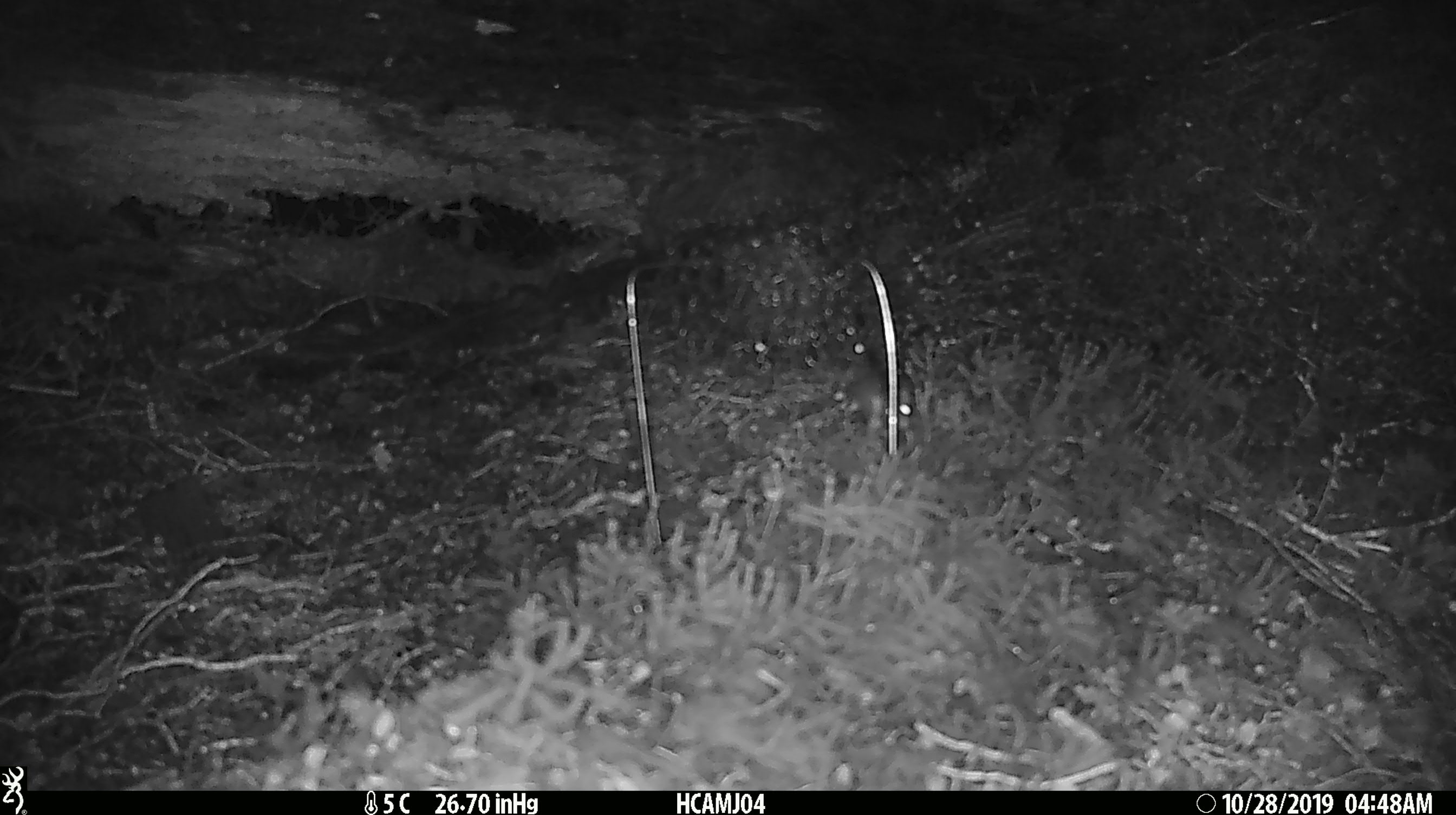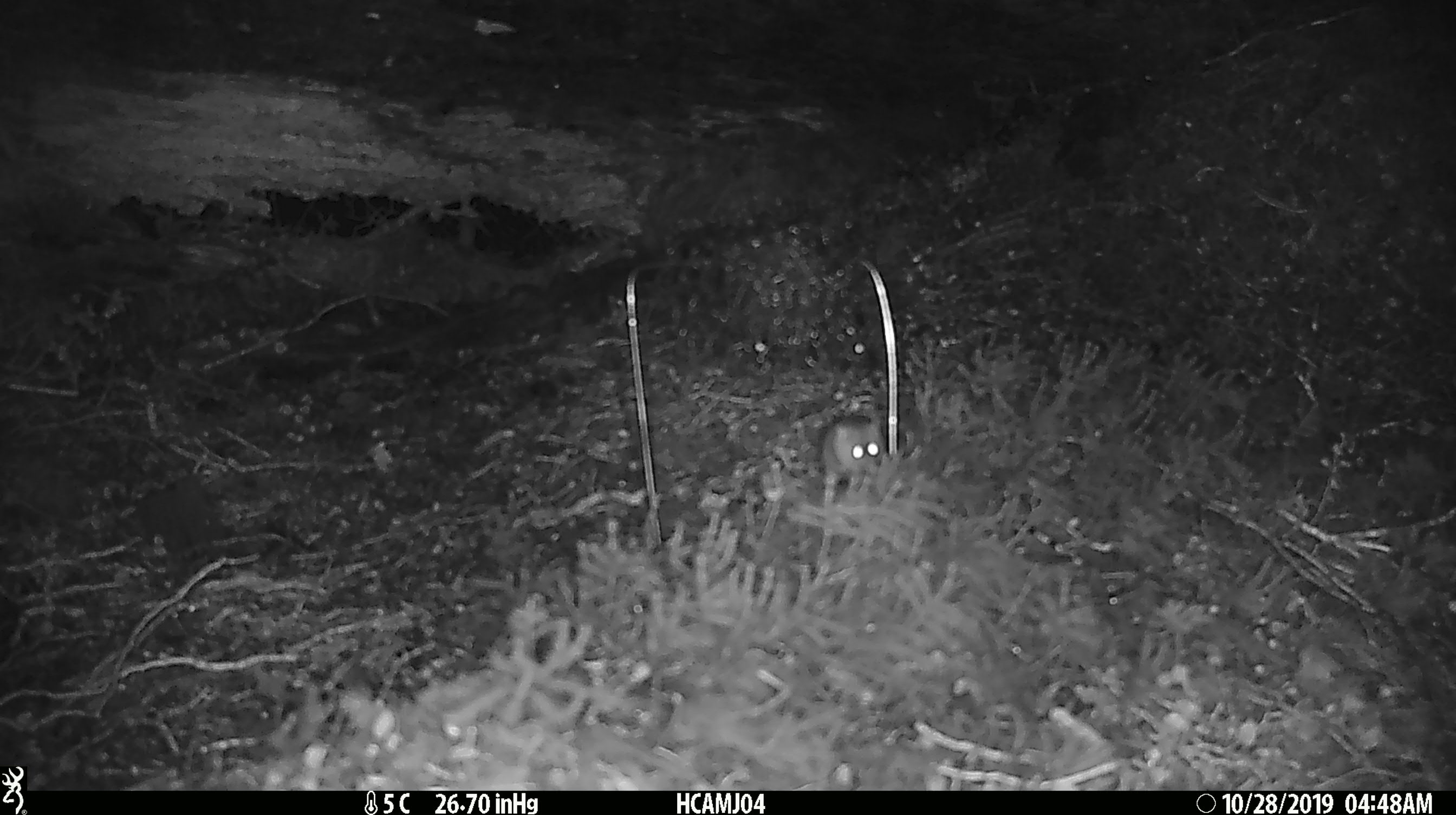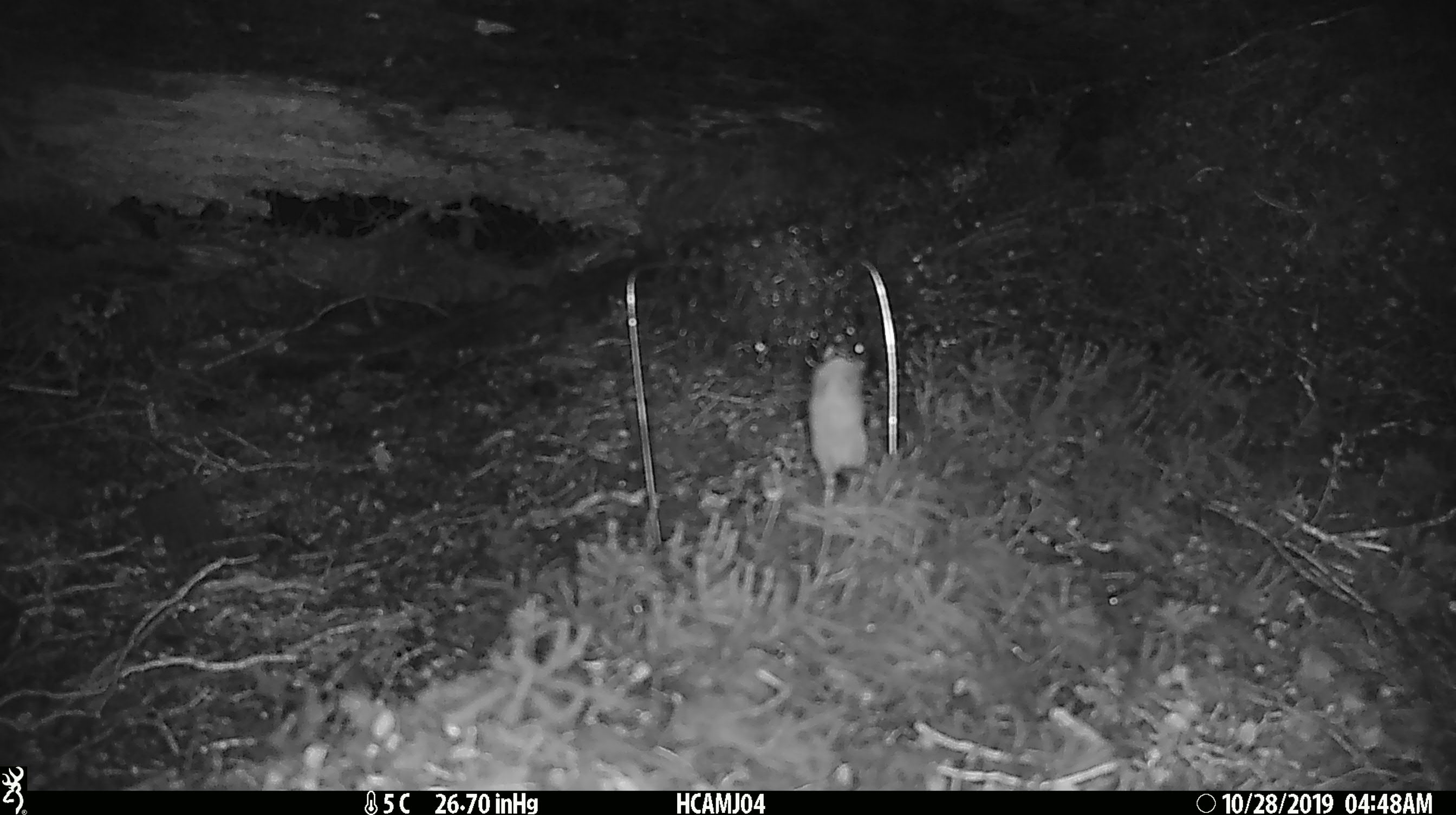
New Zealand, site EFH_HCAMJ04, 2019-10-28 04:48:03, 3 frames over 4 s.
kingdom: Animalia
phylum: Chordata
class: Mammalia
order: Rodentia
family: Muridae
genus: Mus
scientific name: Mus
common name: mouse